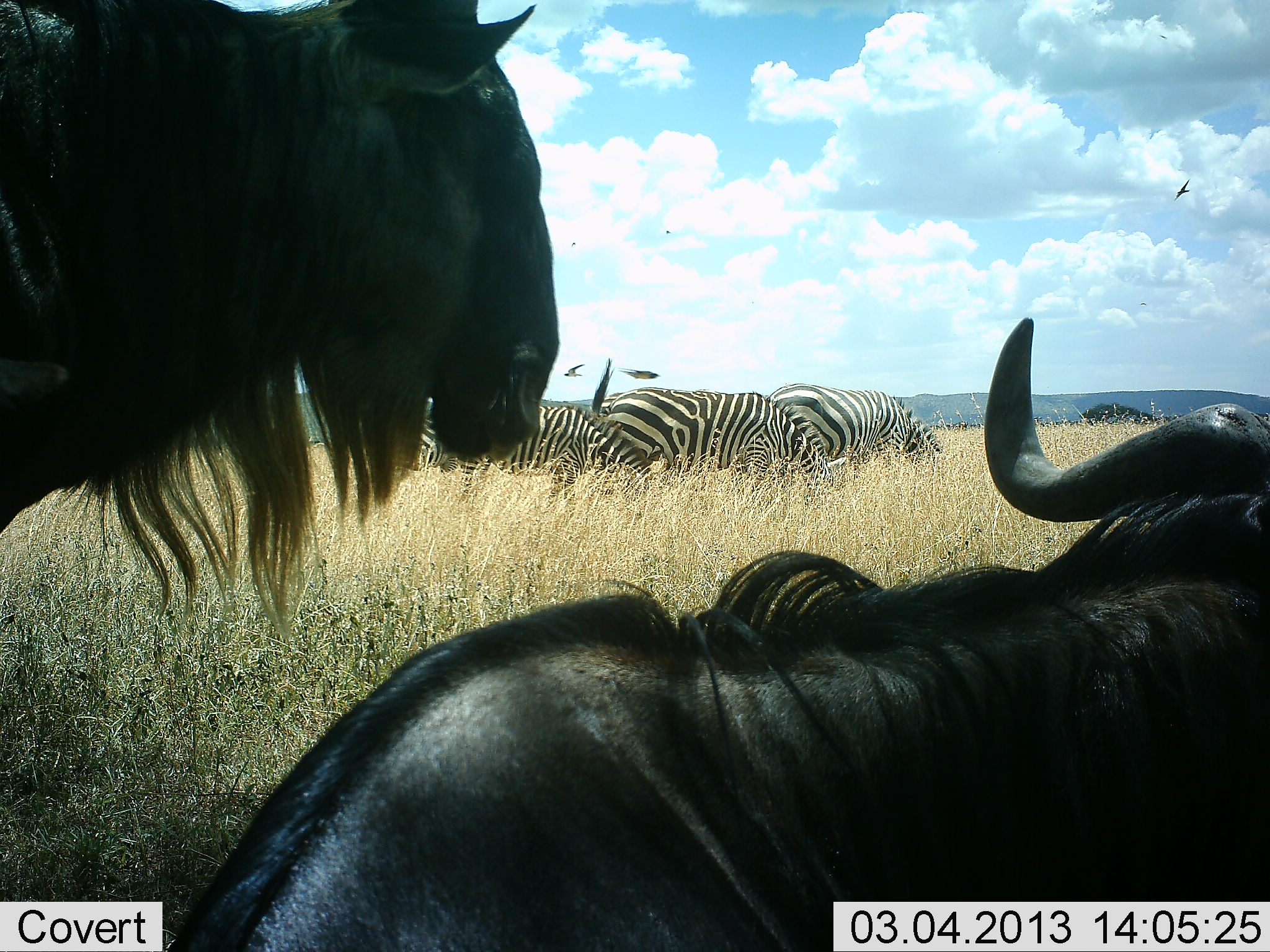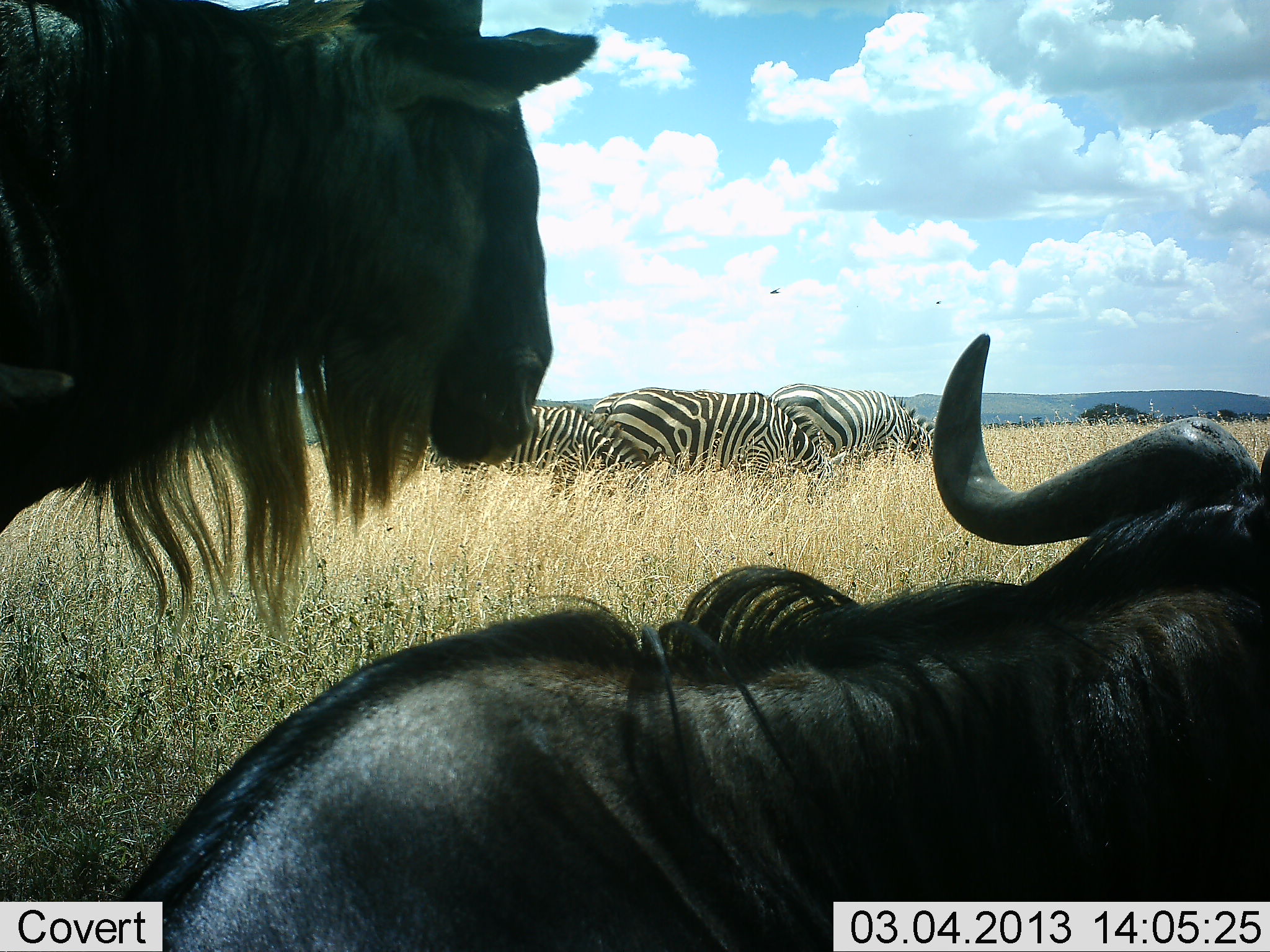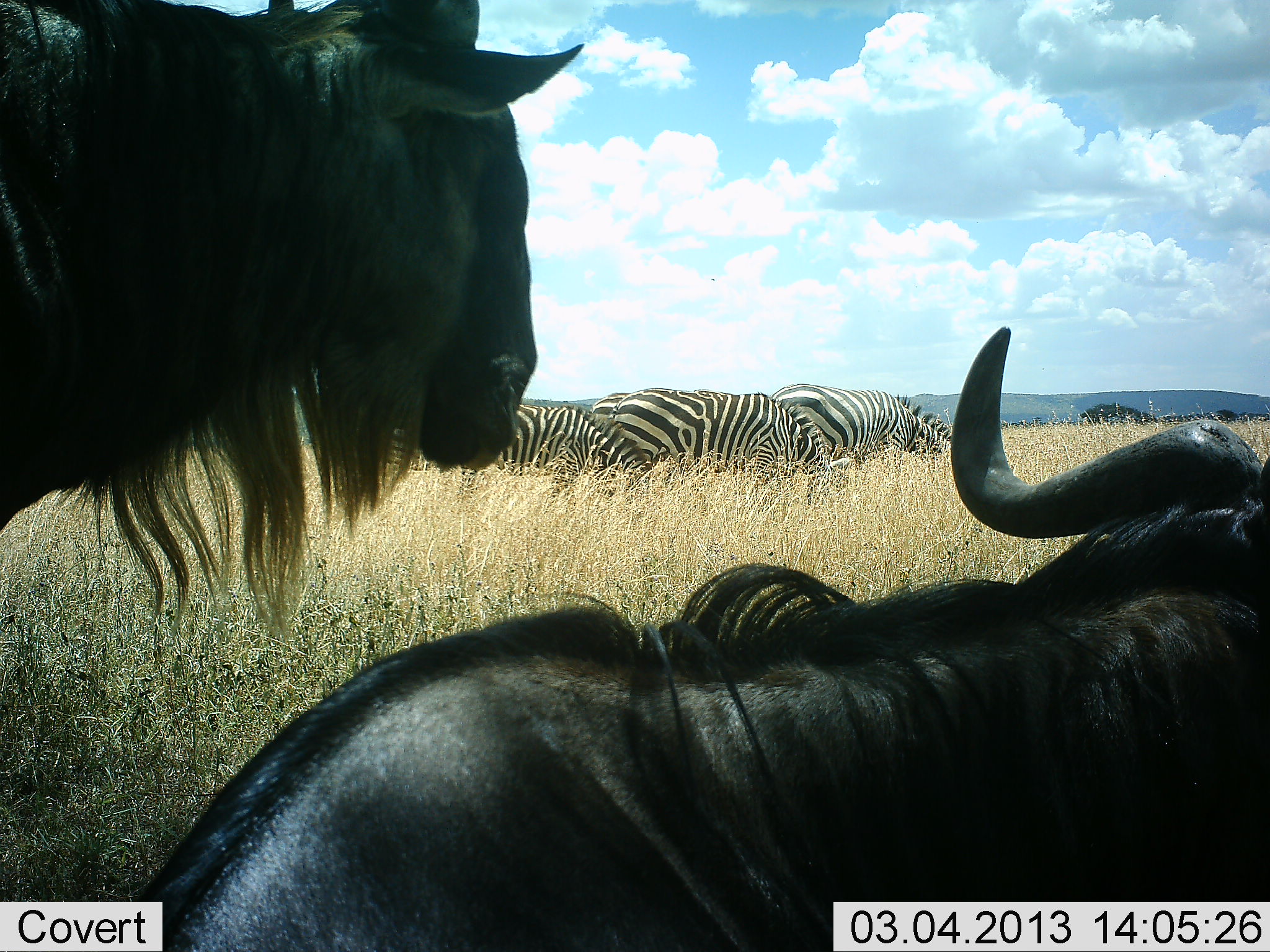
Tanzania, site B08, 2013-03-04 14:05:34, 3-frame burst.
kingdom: Animalia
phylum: Chordata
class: Mammalia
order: Artiodactyla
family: Bovidae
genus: Connochaetes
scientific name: Connochaetes taurinus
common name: blue wildebeest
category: wildebeest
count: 2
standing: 83%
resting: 75%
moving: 8%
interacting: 0%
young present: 0%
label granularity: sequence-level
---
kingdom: Animalia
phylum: Chordata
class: Mammalia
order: Perissodactyla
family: Equidae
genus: Equus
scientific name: Equus quagga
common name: plains zebra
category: zebra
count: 4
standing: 22%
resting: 4%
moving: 9%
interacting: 0%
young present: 0%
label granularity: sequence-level